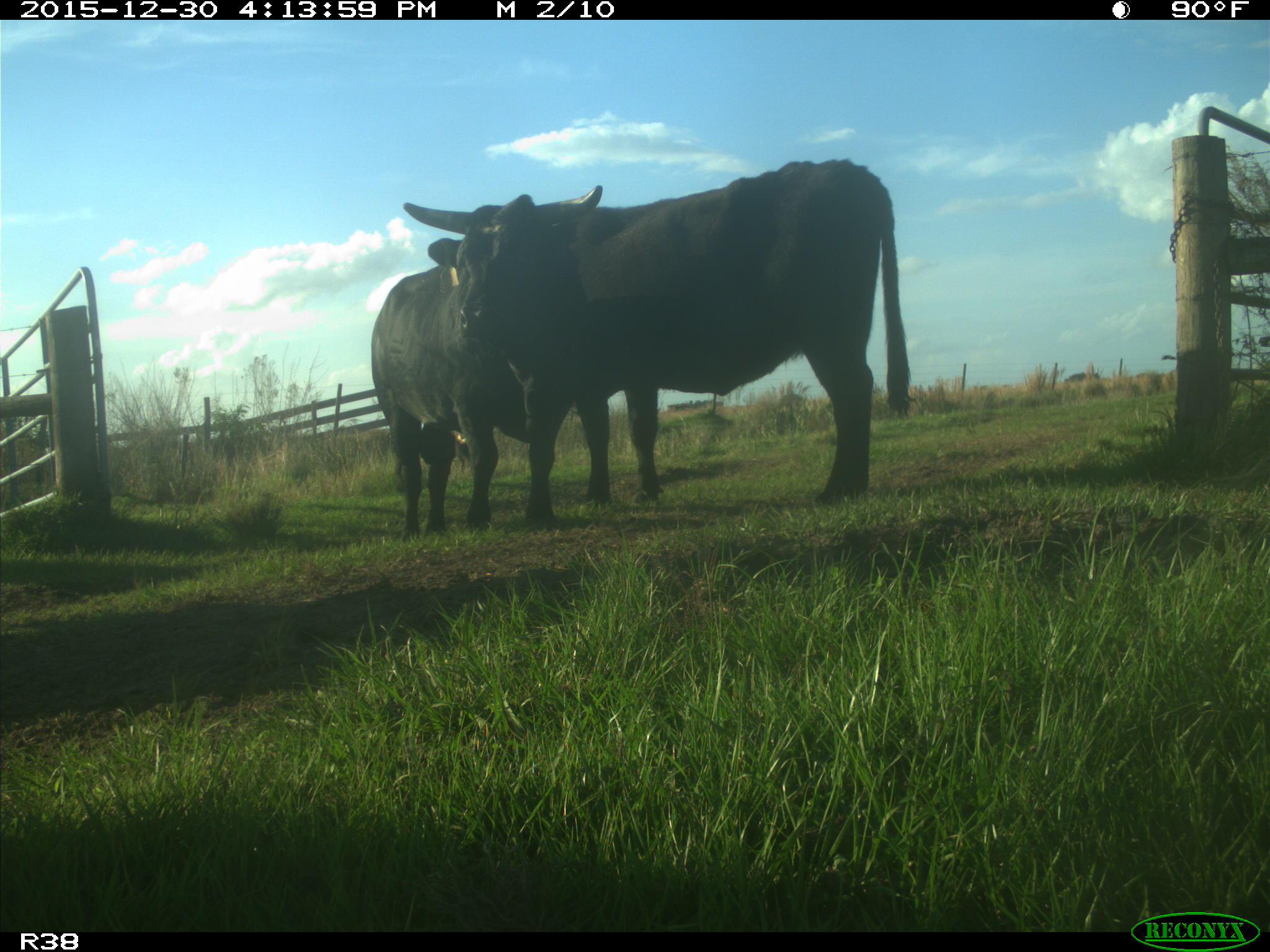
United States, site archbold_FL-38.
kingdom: Animalia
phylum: Chordata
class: Mammalia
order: Artiodactyla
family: Bovidae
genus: Bos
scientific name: Bos taurus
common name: domestic cow